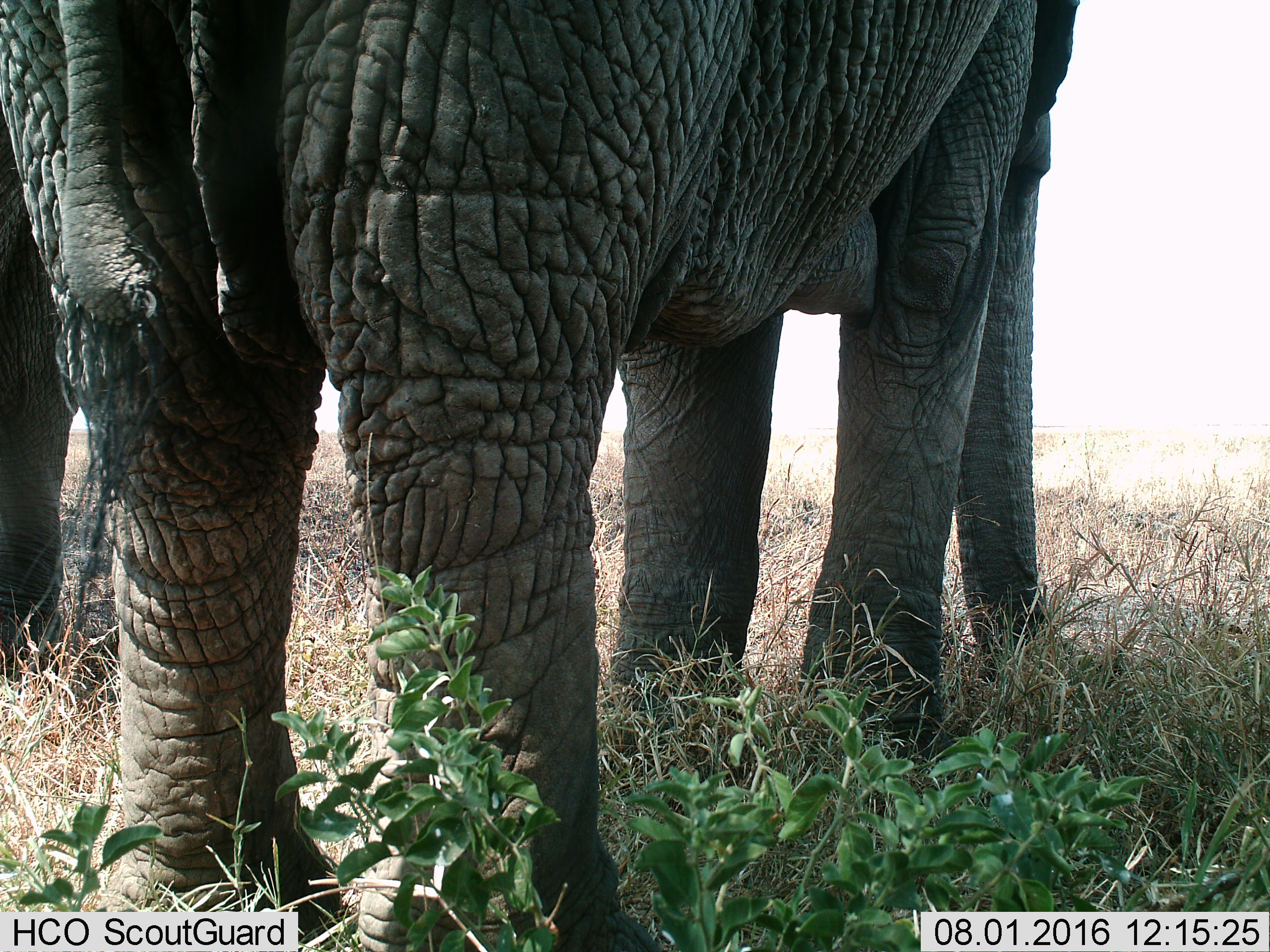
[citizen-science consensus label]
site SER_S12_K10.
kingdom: Animalia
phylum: Chordata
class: Mammalia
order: Proboscidea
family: Elephantidae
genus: Loxodonta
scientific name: Loxodonta africana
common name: african bush elephant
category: elephant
Elephant (african bush elephant) (Loxodonta africana), count 2. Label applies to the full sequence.